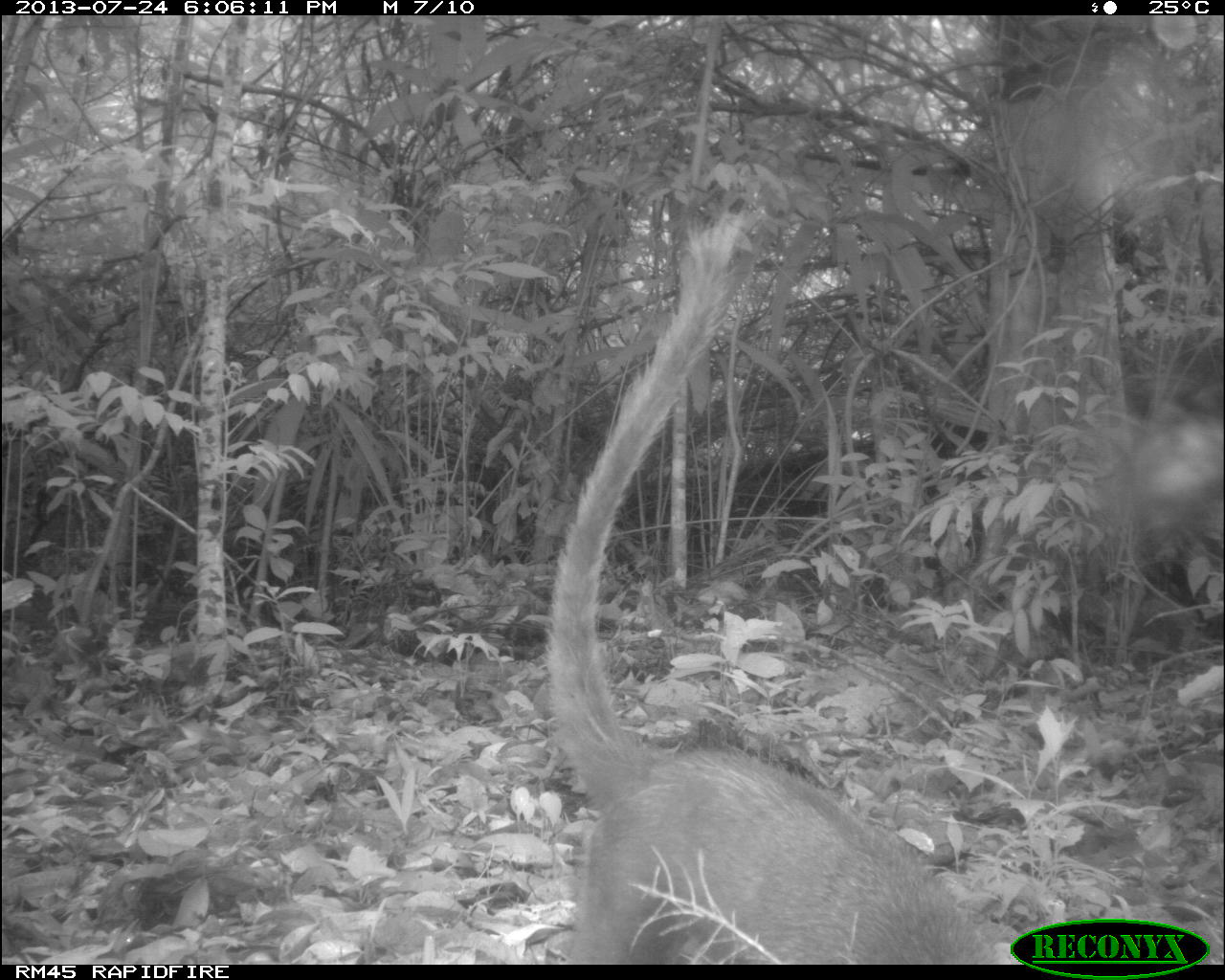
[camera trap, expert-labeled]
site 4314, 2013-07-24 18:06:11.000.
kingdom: Animalia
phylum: Chordata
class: Mammalia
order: Carnivora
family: Procyonidae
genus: Nasua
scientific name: Nasua narica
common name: white-nosed coati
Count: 1.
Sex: male.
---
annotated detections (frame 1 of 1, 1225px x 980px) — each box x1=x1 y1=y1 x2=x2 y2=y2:
nasua narica: x1=536 y1=206 x2=1009 y2=964